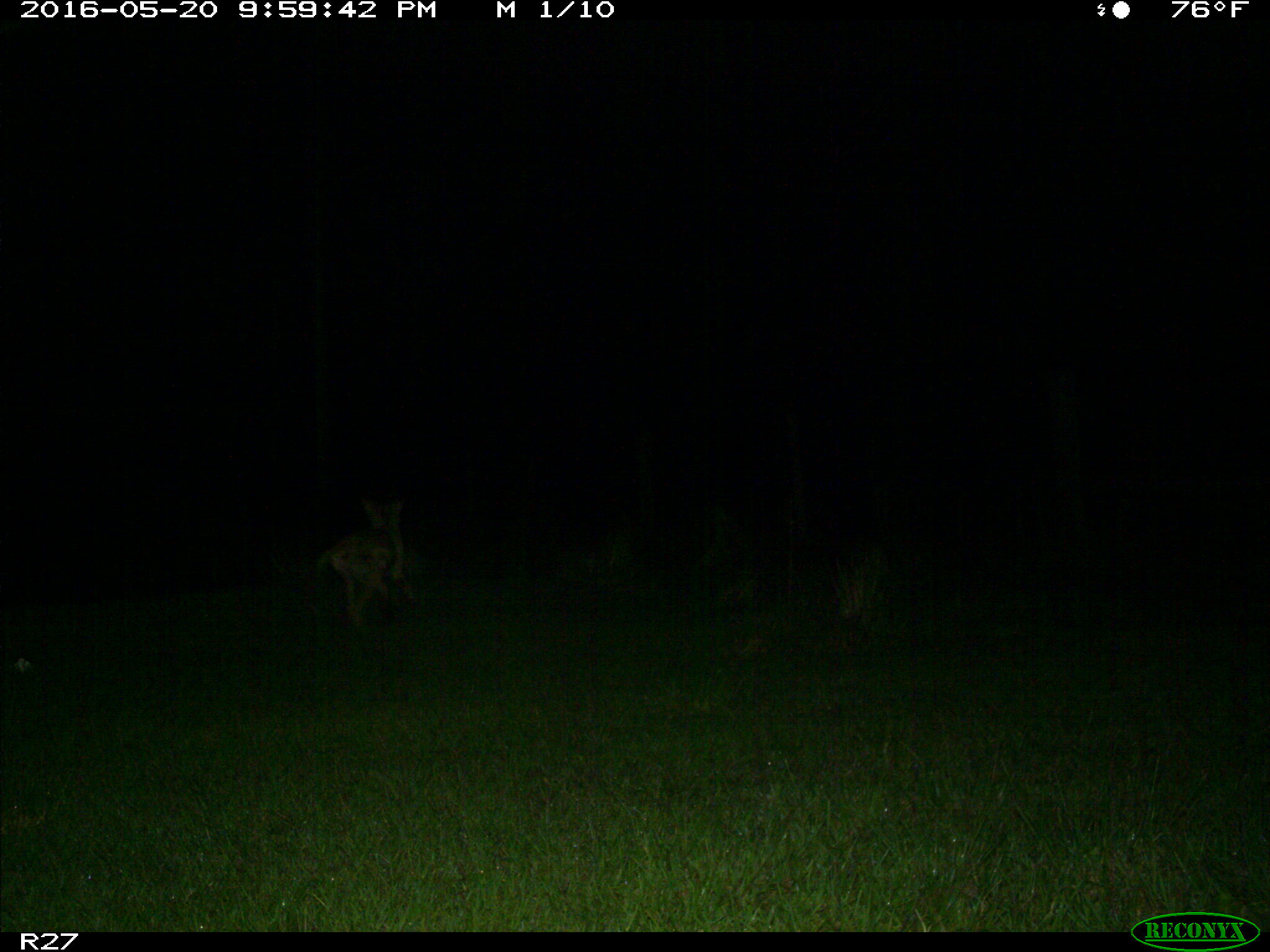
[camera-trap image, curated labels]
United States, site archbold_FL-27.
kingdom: Animalia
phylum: Chordata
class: Mammalia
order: Carnivora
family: Canidae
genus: Canis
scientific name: Canis latrans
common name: coyote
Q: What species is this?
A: Canis latrans (coyote).